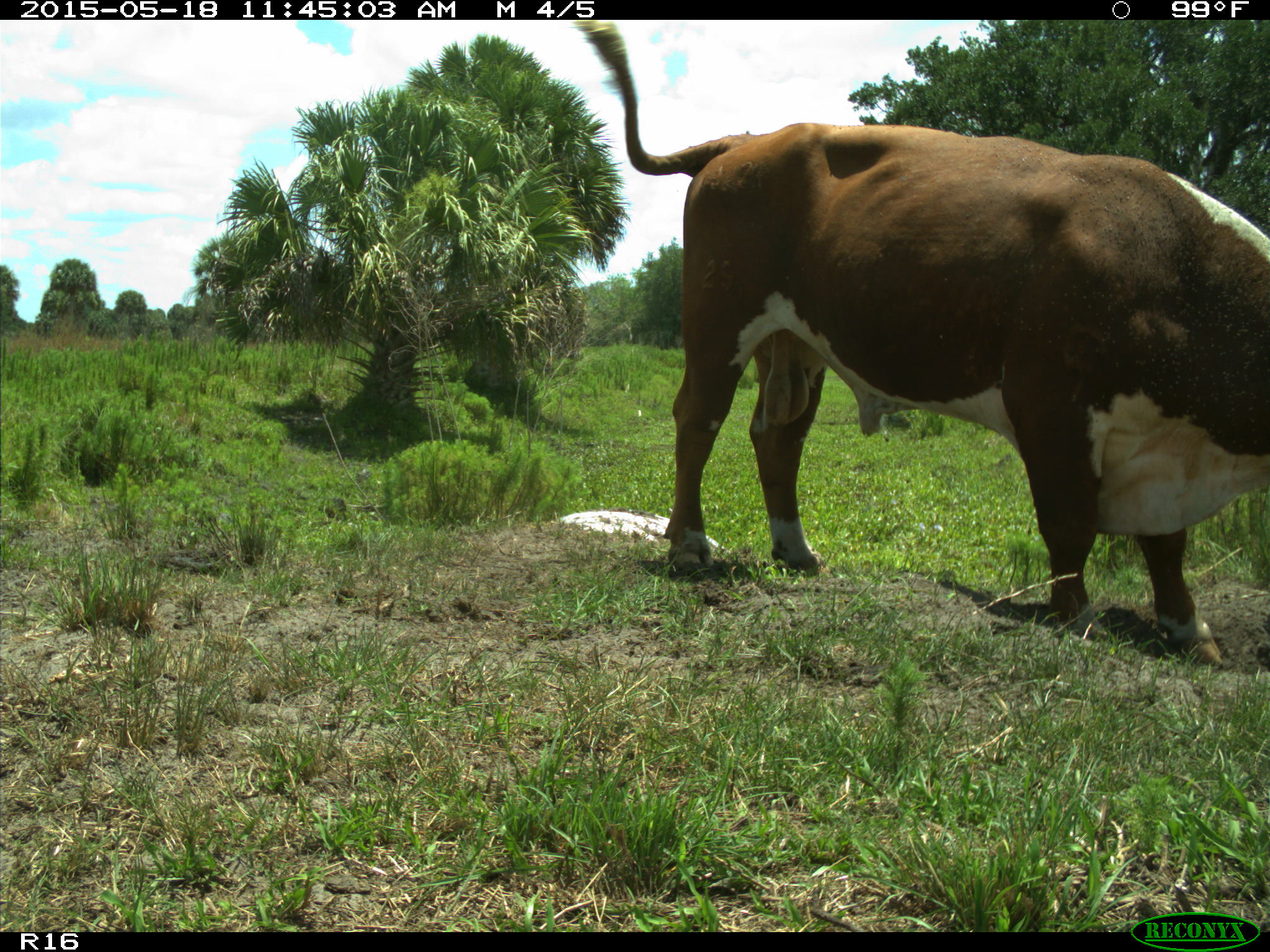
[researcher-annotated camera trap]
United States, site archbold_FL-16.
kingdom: Animalia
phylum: Chordata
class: Mammalia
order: Artiodactyla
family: Bovidae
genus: Bos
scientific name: Bos taurus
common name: domestic cow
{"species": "Bos taurus (domestic cow)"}